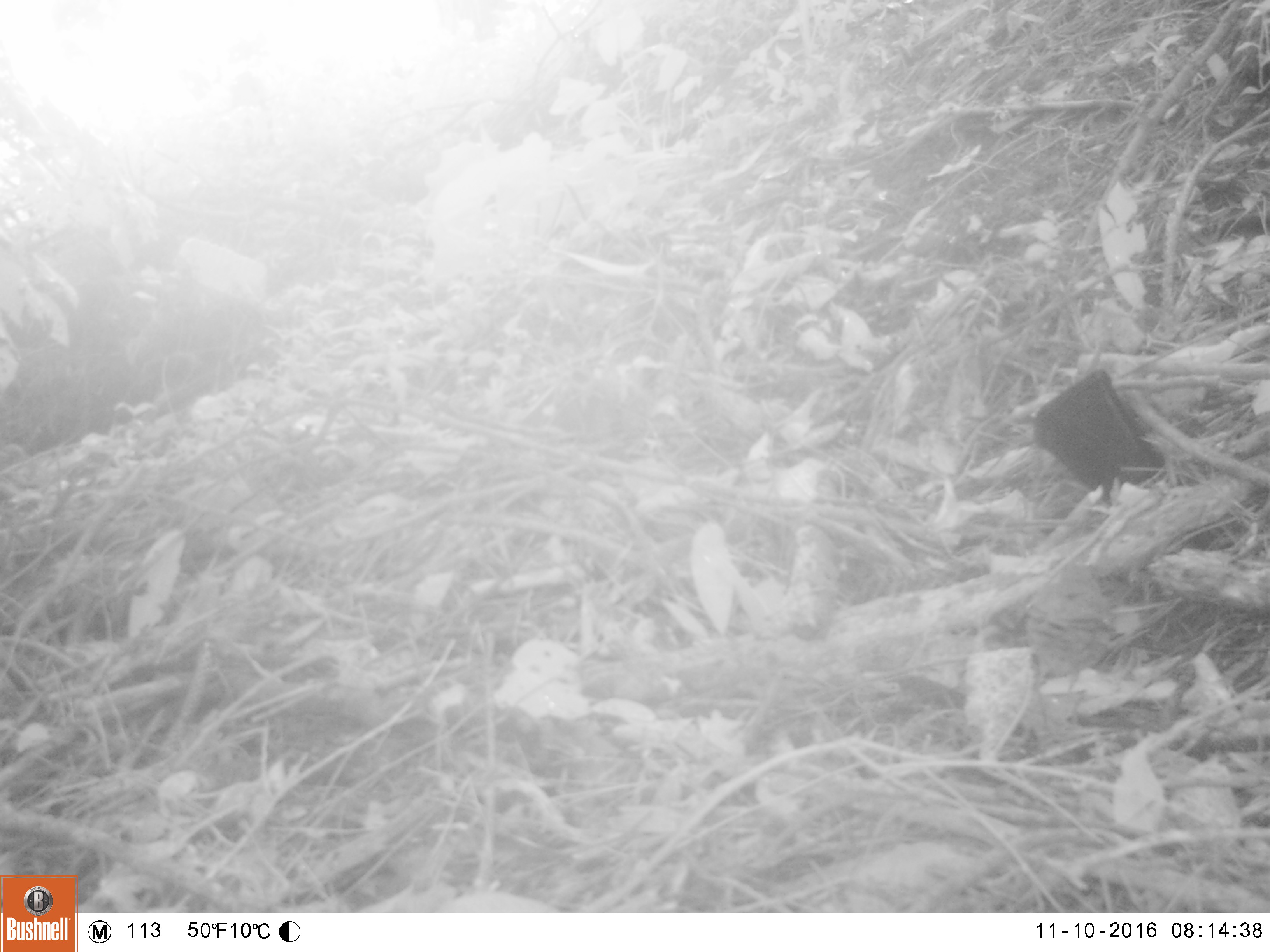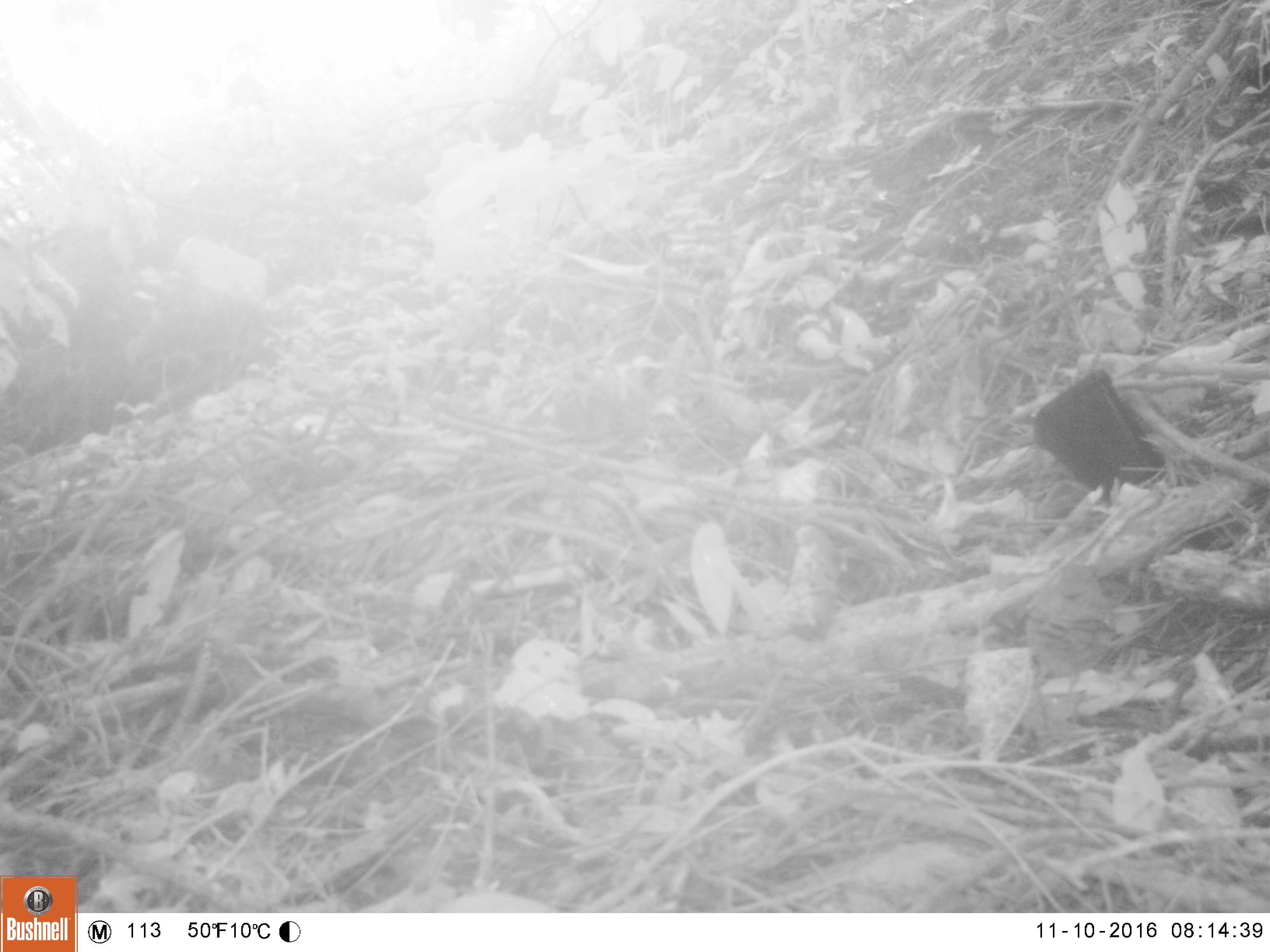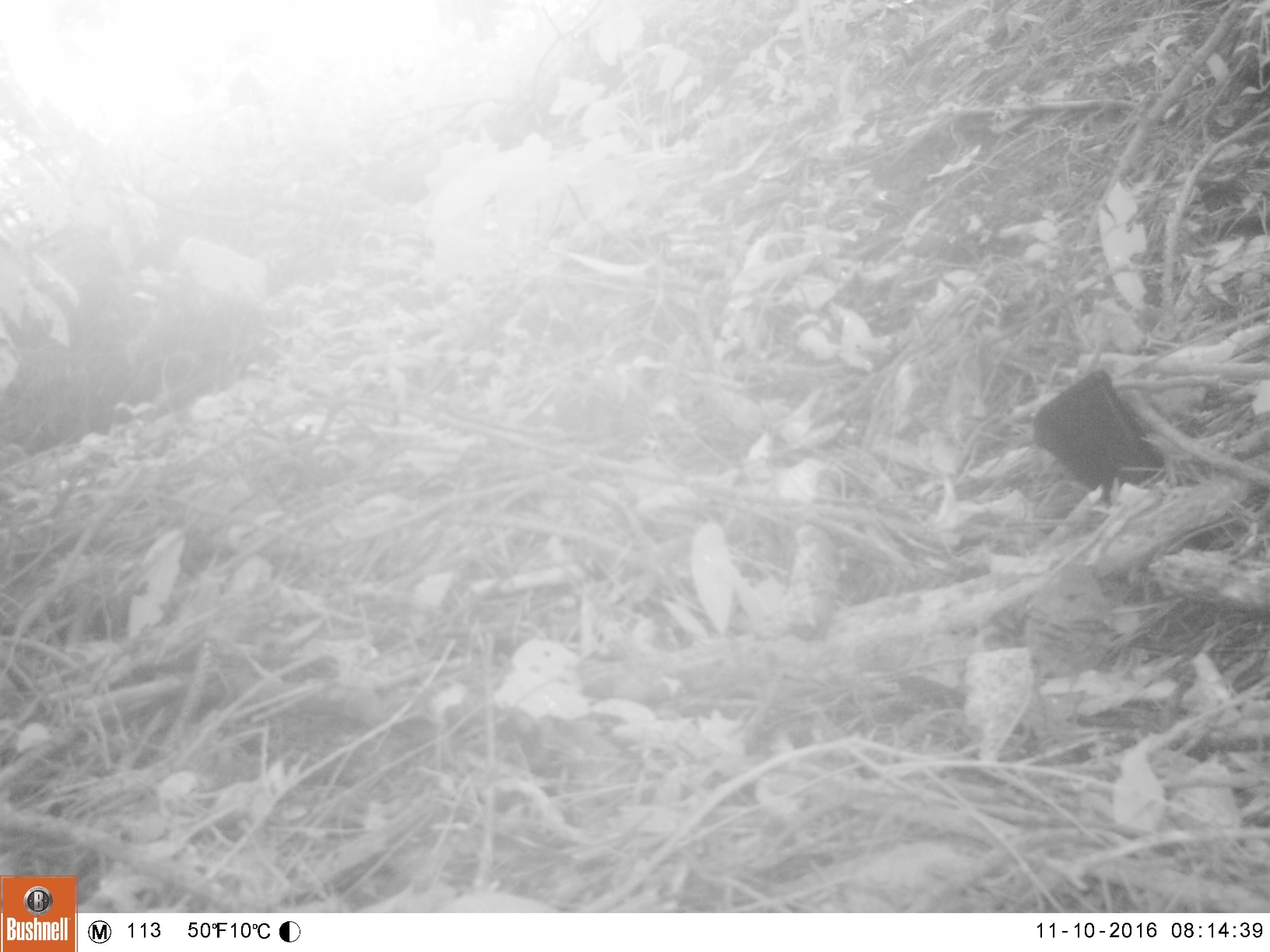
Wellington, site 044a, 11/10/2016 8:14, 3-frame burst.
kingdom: Animalia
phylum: Chordata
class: Aves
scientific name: Aves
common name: bird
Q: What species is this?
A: Bird (Aves).